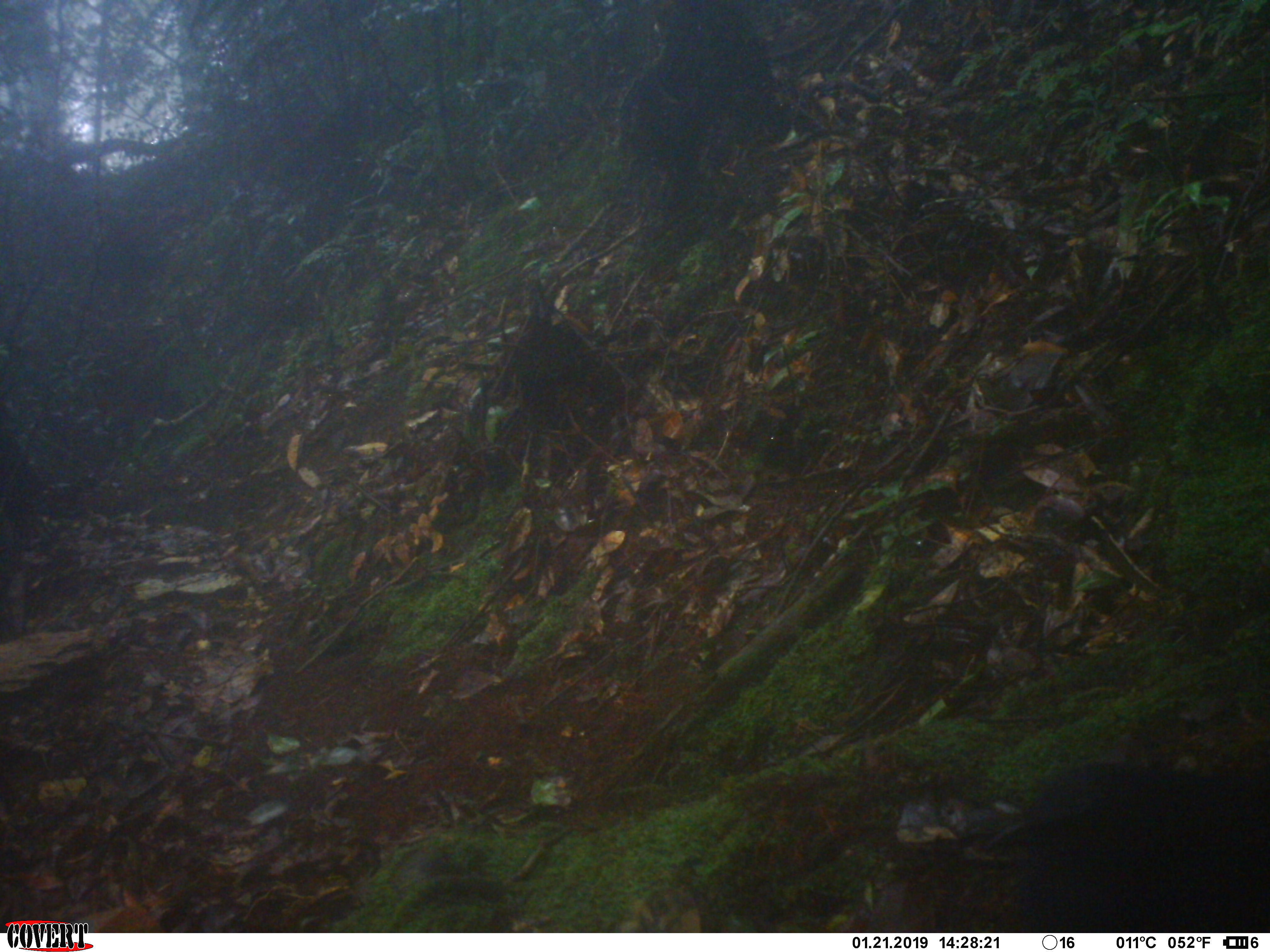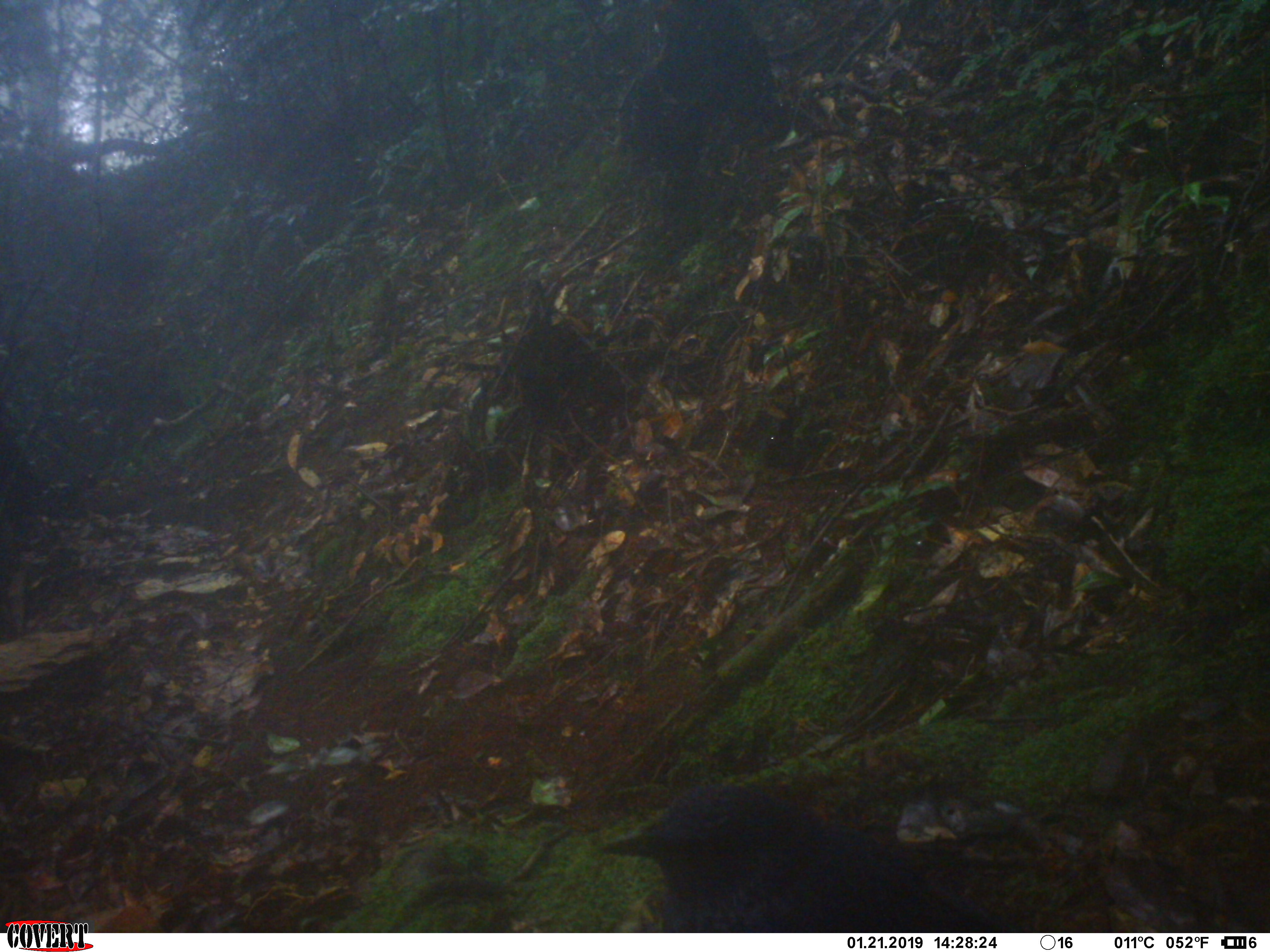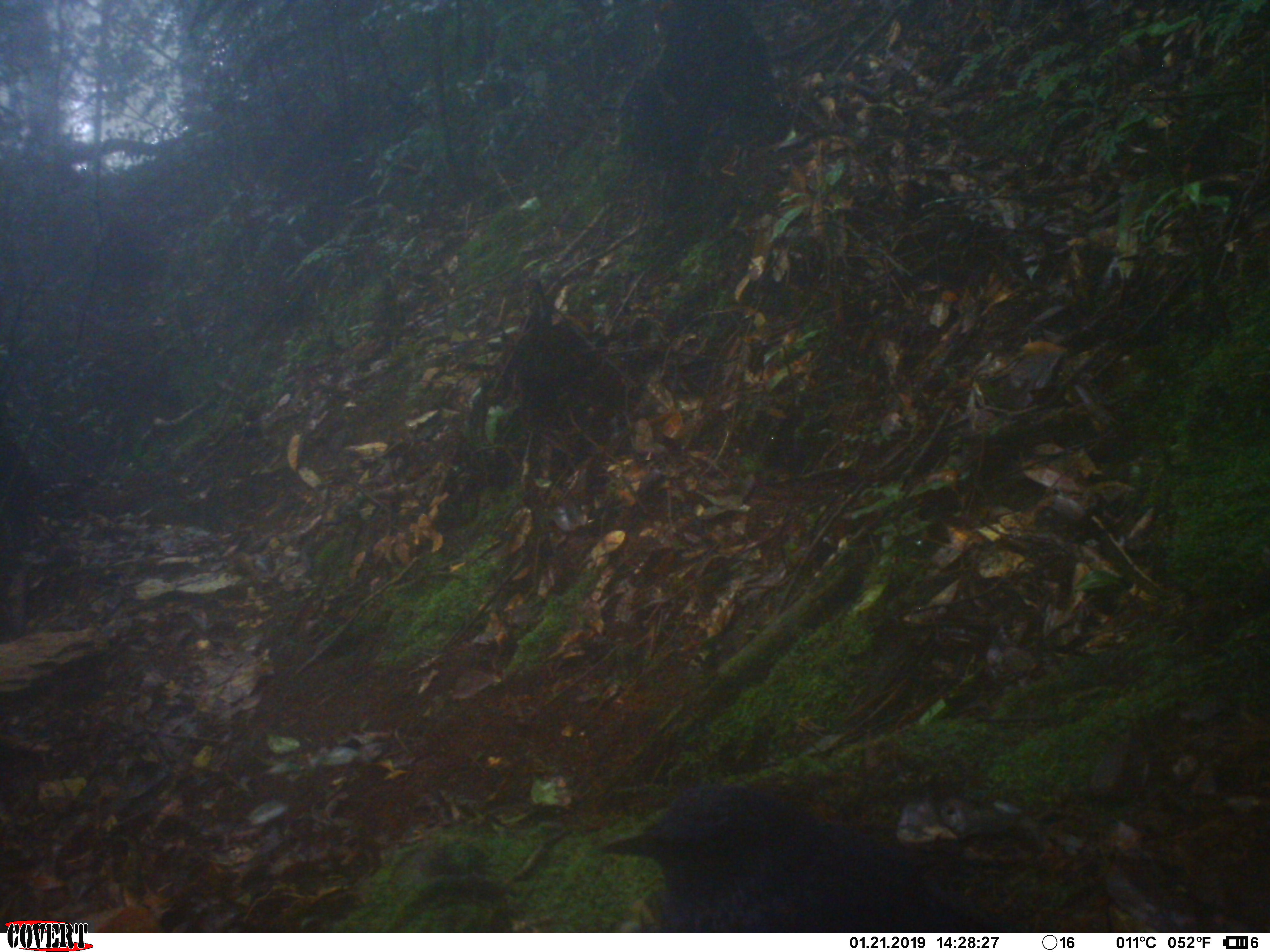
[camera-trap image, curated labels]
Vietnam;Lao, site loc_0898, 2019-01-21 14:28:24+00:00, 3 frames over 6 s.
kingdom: Animalia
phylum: Chordata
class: Aves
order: Passeriformes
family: Muscicapidae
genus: Myophonus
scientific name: Myophonus caeruleus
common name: blue whistling thrush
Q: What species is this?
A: Blue whistling thrush (Myophonus caeruleus).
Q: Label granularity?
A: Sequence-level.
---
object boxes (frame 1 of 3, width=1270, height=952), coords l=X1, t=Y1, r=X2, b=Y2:
blue whistling thrush: l=987, t=759, r=1268, b=933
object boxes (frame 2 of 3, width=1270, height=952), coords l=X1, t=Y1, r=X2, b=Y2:
blue whistling thrush: l=602, t=782, r=997, b=933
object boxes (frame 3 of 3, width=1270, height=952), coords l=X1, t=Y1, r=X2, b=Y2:
blue whistling thrush: l=602, t=782, r=997, b=933